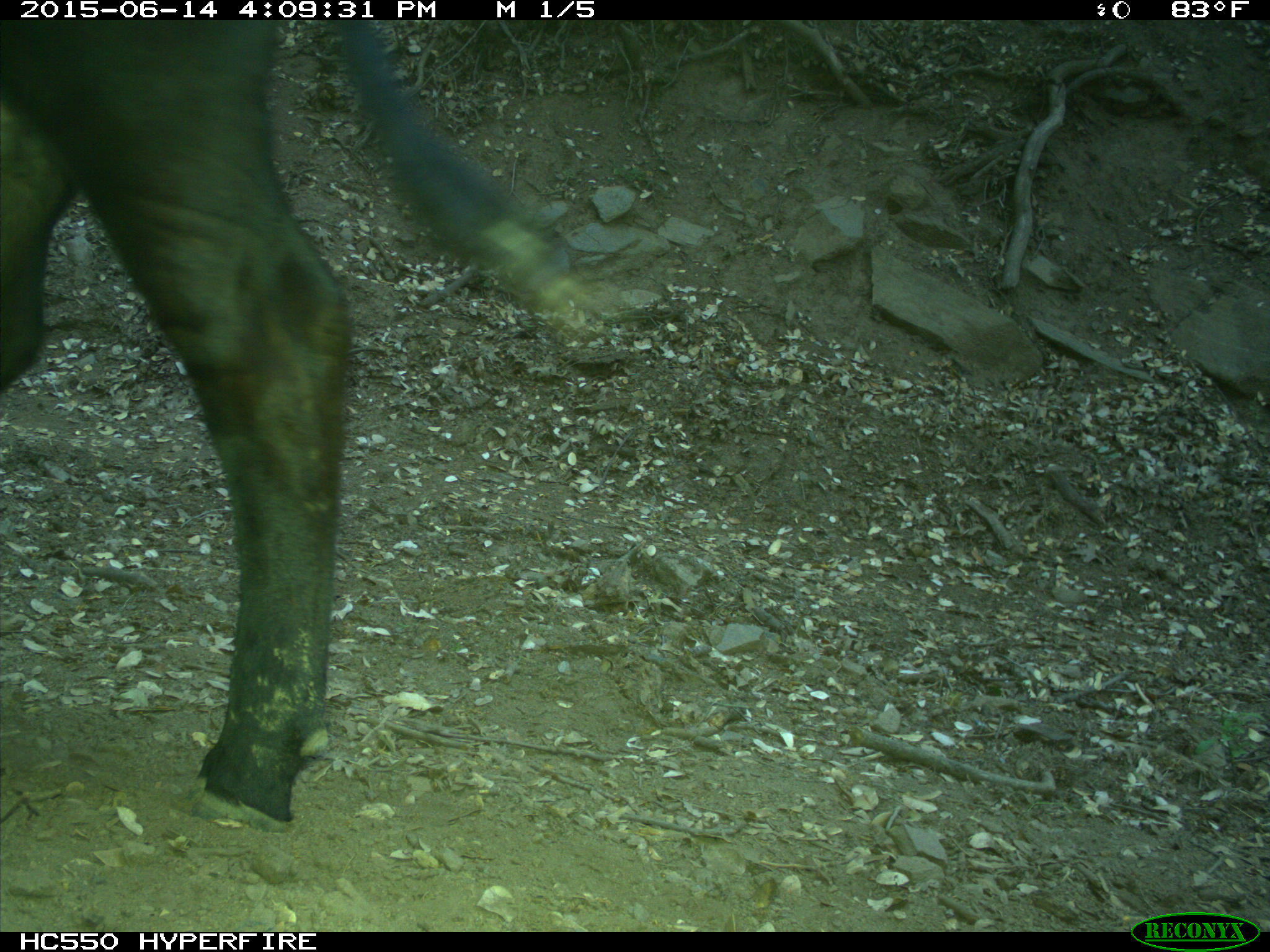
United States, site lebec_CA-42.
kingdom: Animalia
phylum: Chordata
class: Mammalia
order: Artiodactyla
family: Bovidae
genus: Bos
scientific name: Bos taurus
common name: domestic cow